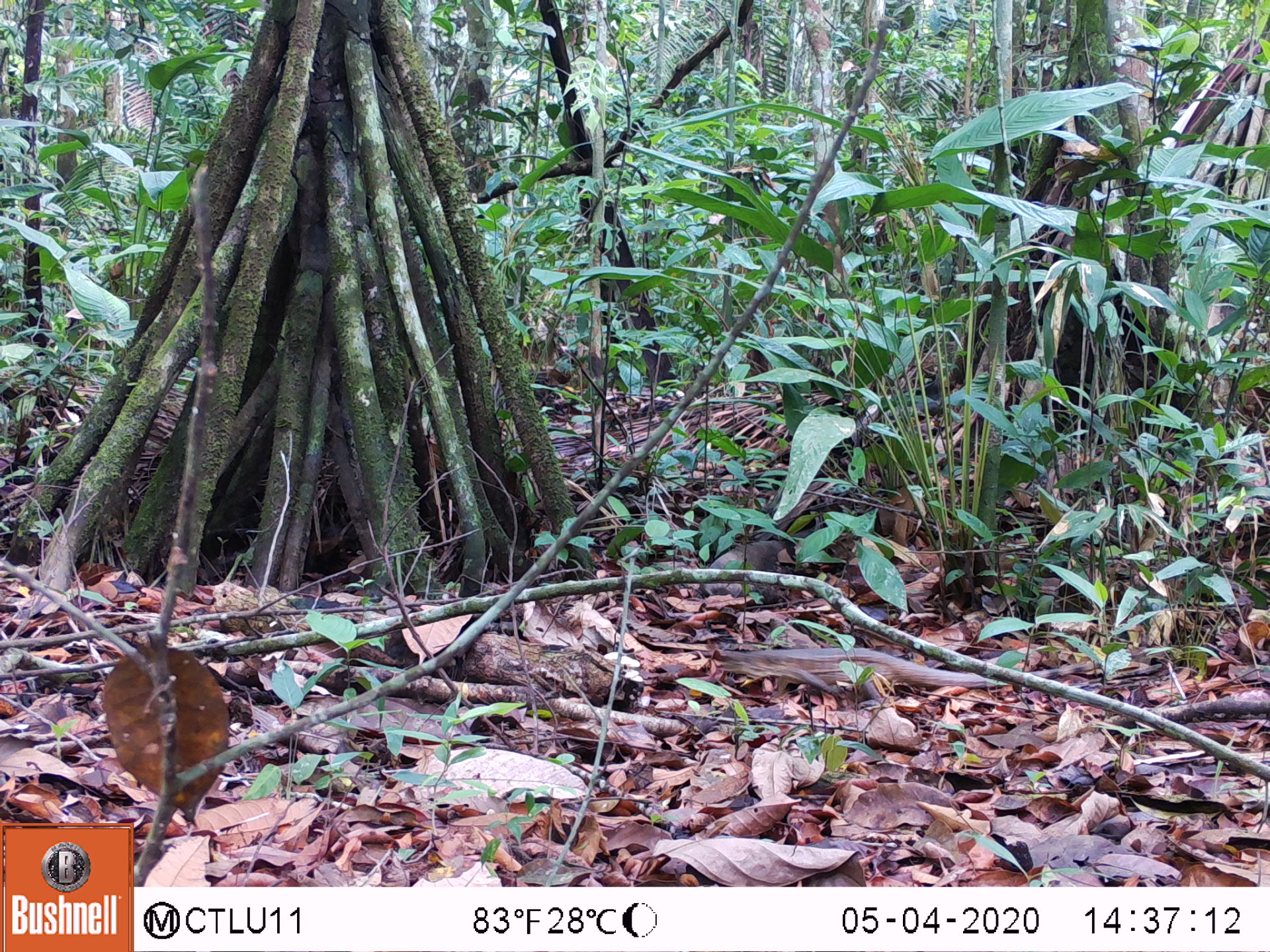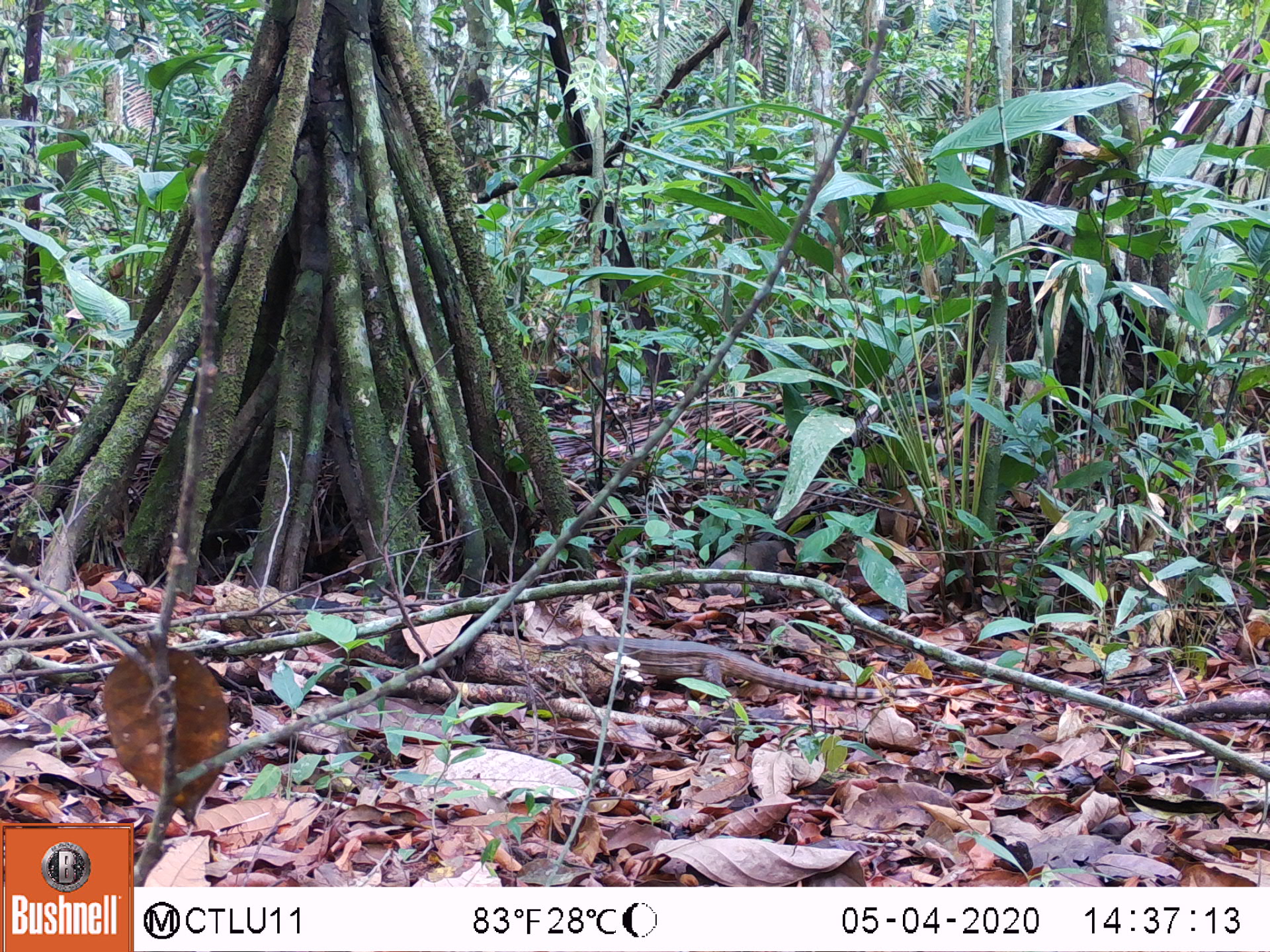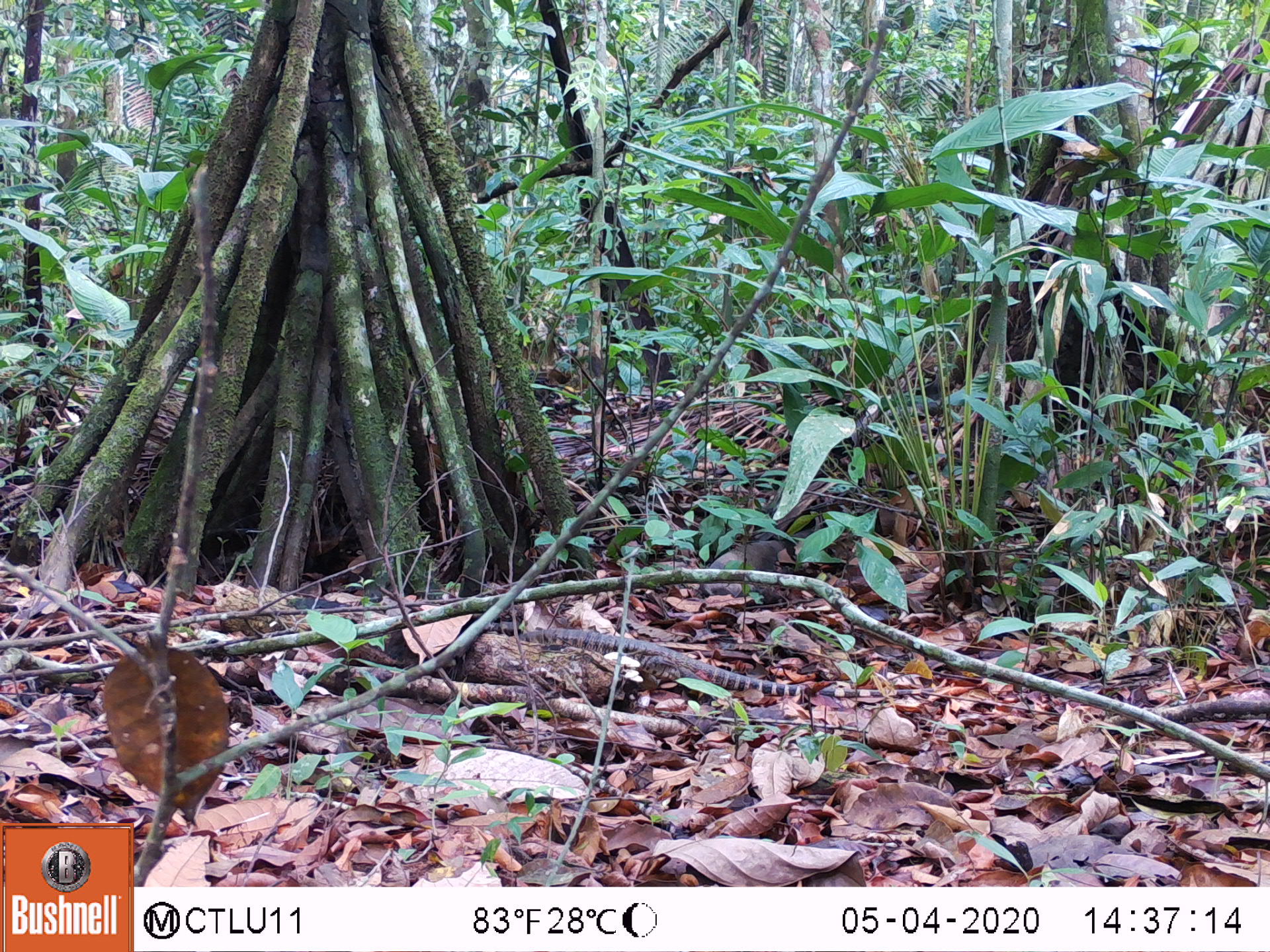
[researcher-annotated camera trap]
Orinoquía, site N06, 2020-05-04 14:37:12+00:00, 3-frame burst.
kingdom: Animalia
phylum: Chordata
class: Reptilia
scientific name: Reptilia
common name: reptile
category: unknown reptile